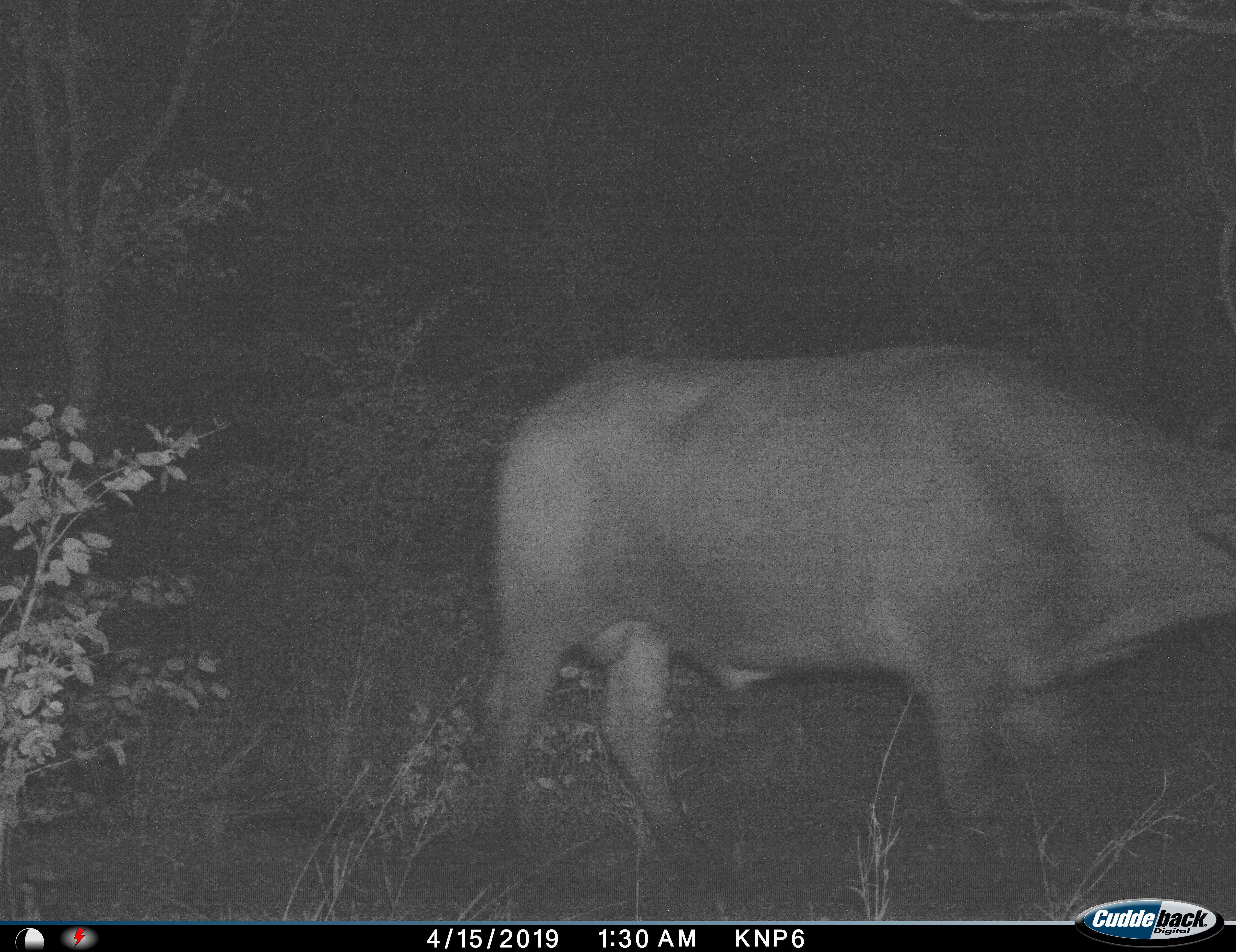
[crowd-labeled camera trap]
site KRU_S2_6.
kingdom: Animalia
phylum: Chordata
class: Mammalia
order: Artiodactyla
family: Bovidae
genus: Syncerus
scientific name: Syncerus caffer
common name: african buffalo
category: buffalo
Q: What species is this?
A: Buffalo (african buffalo) (Syncerus caffer).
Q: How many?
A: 1.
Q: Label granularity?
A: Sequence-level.